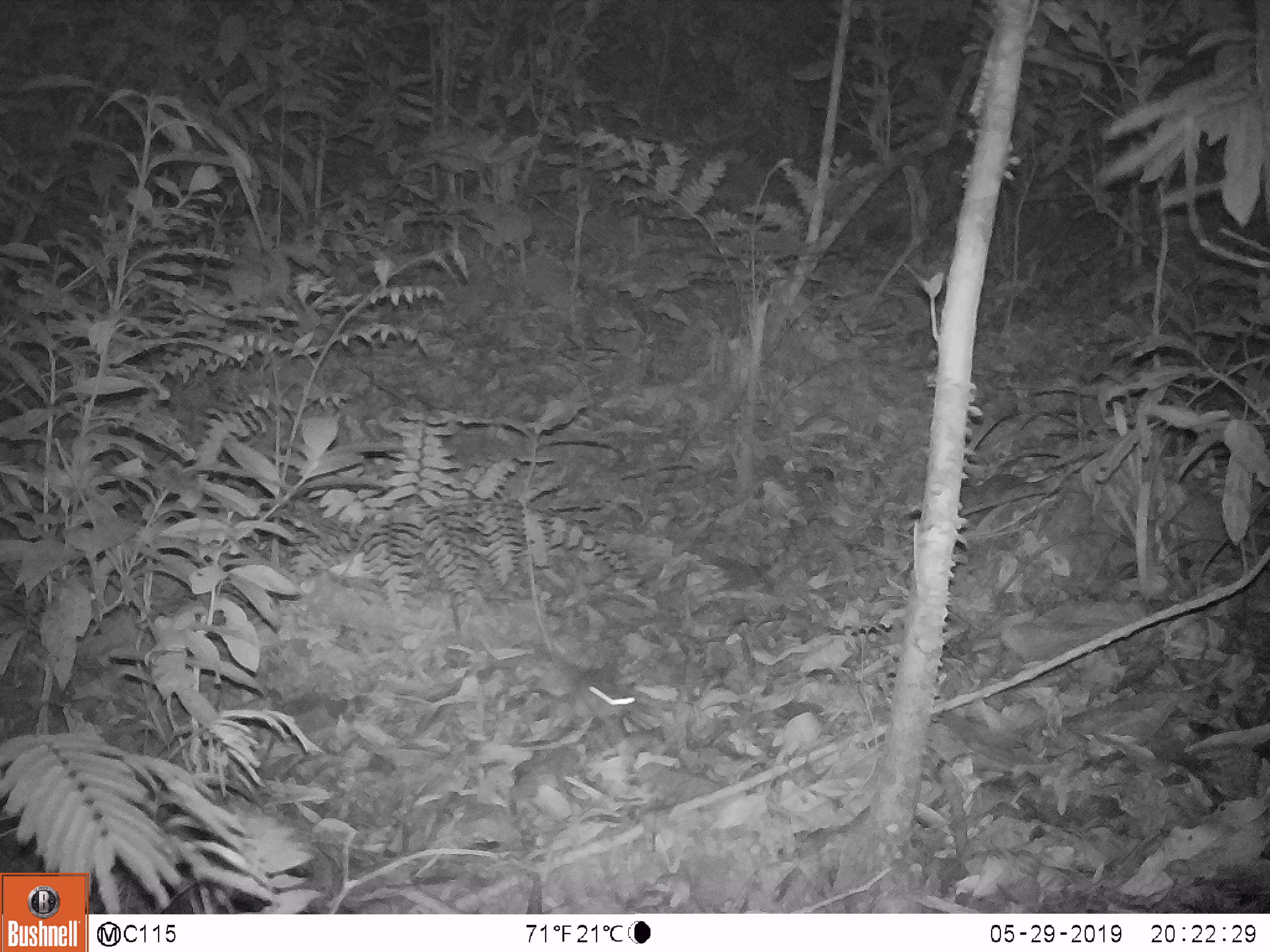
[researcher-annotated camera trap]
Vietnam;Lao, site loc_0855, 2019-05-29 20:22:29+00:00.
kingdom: Animalia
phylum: Chordata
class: Mammalia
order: Rodentia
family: Muridae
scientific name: Muridae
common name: old-world mice and rats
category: unidentified murid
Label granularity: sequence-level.